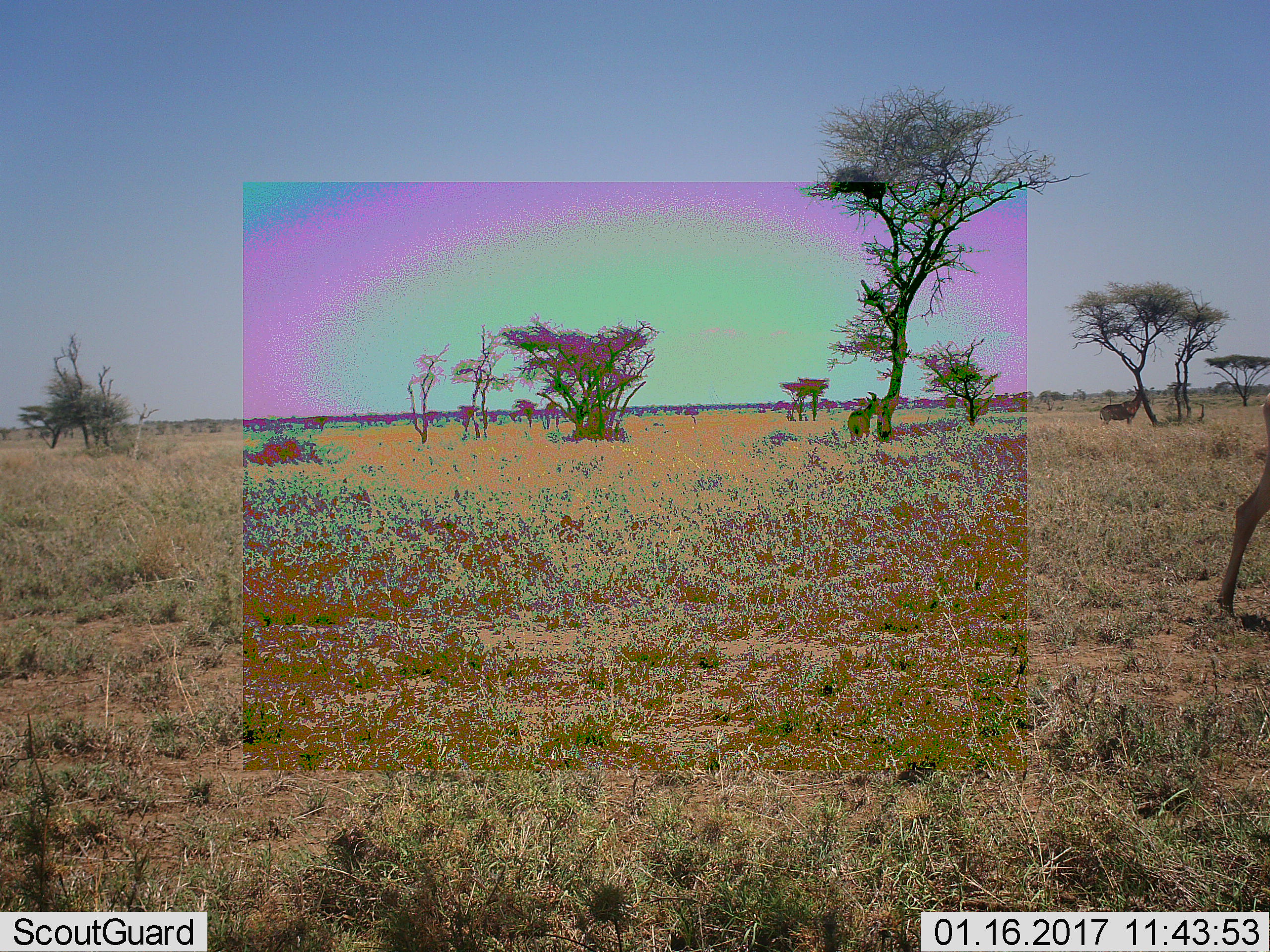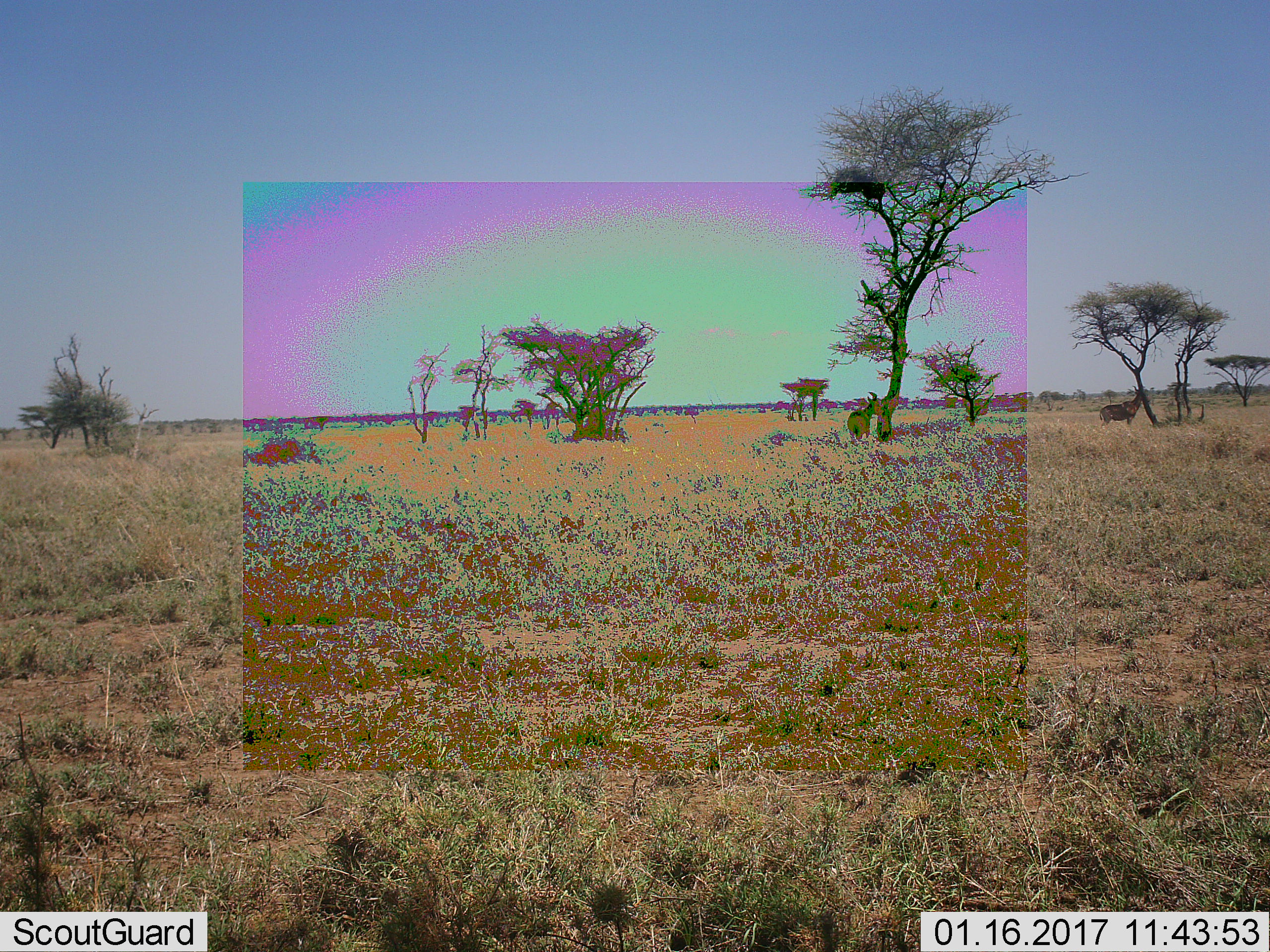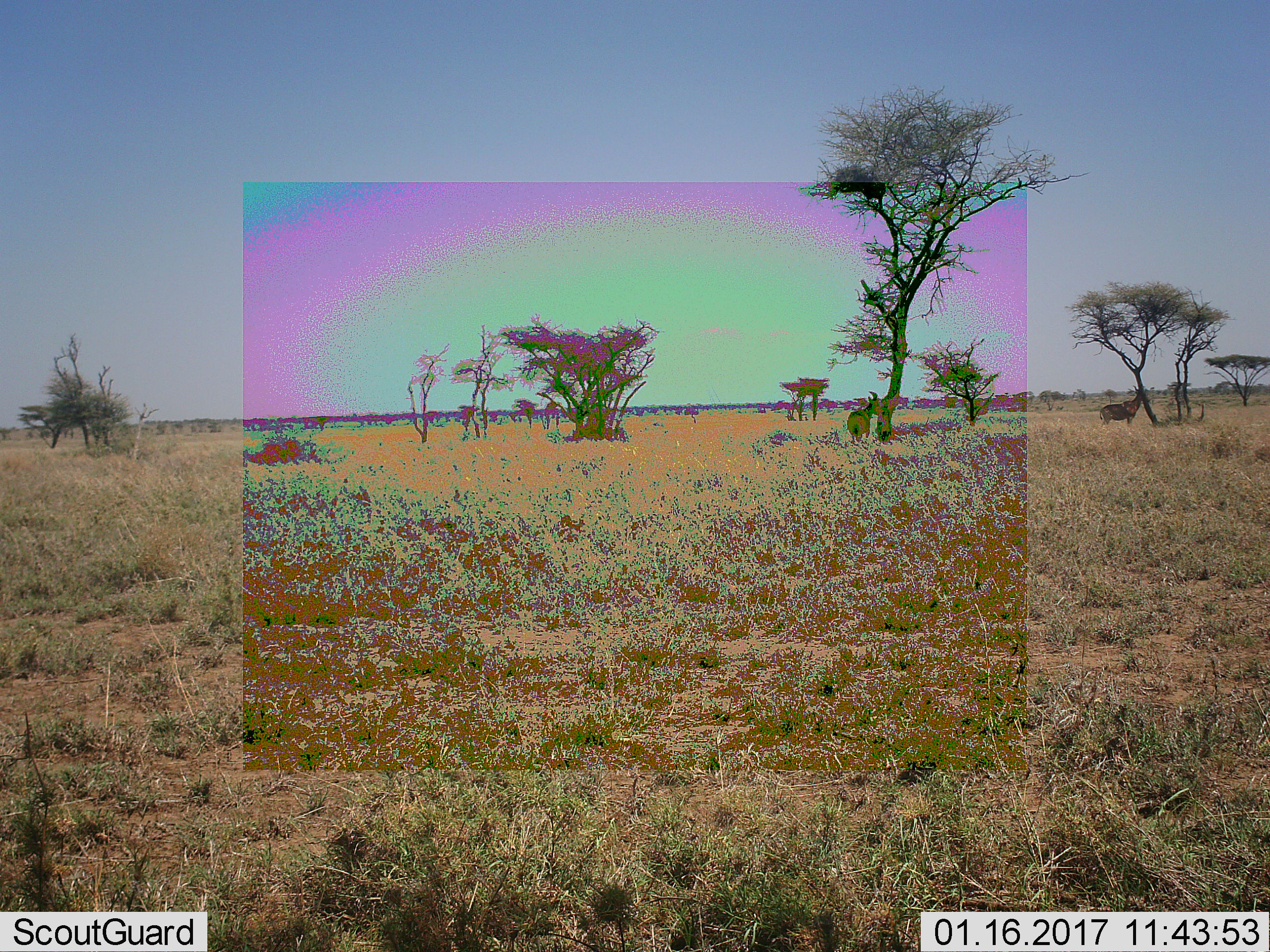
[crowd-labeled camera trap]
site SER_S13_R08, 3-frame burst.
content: unidentified animal